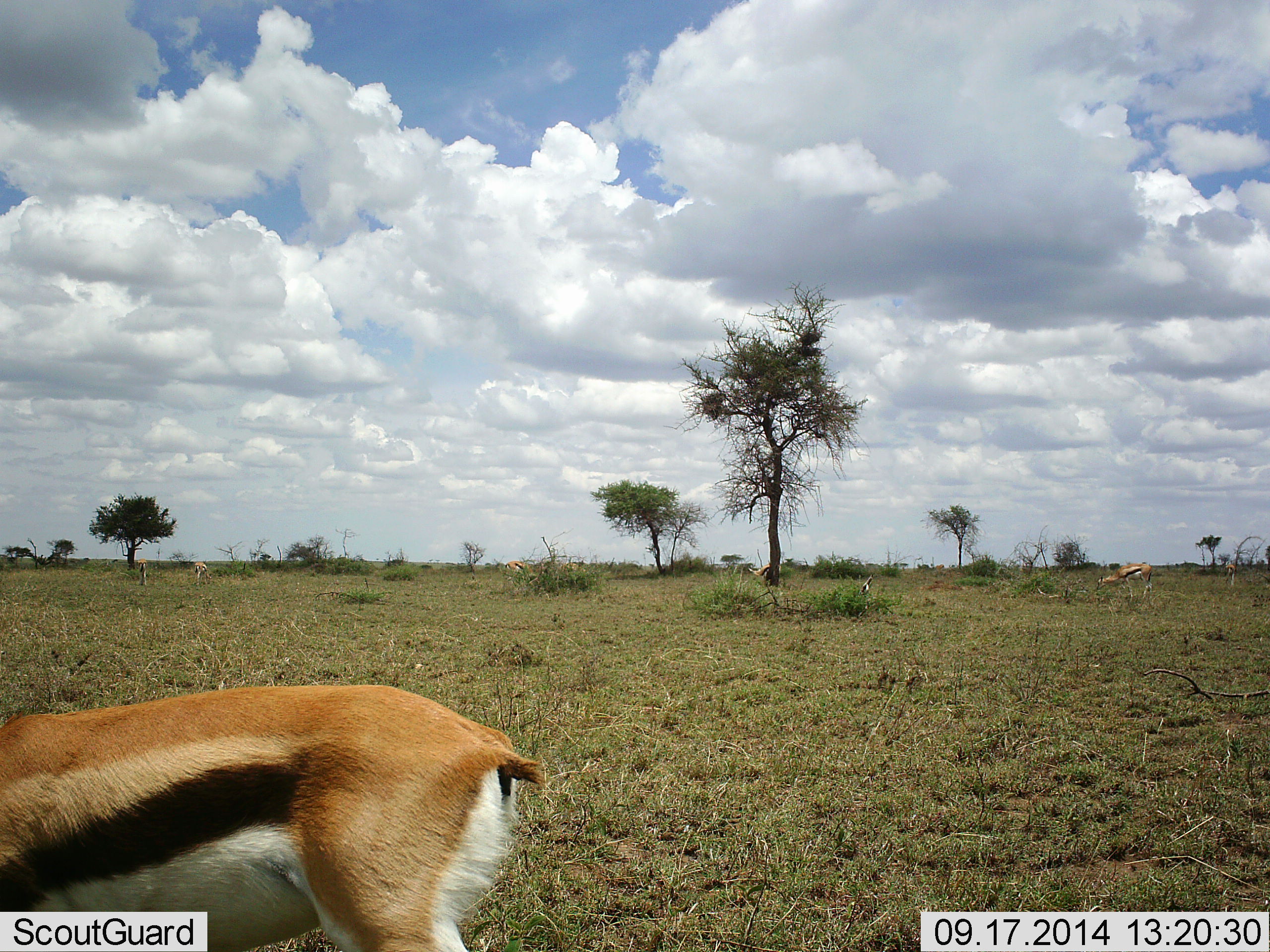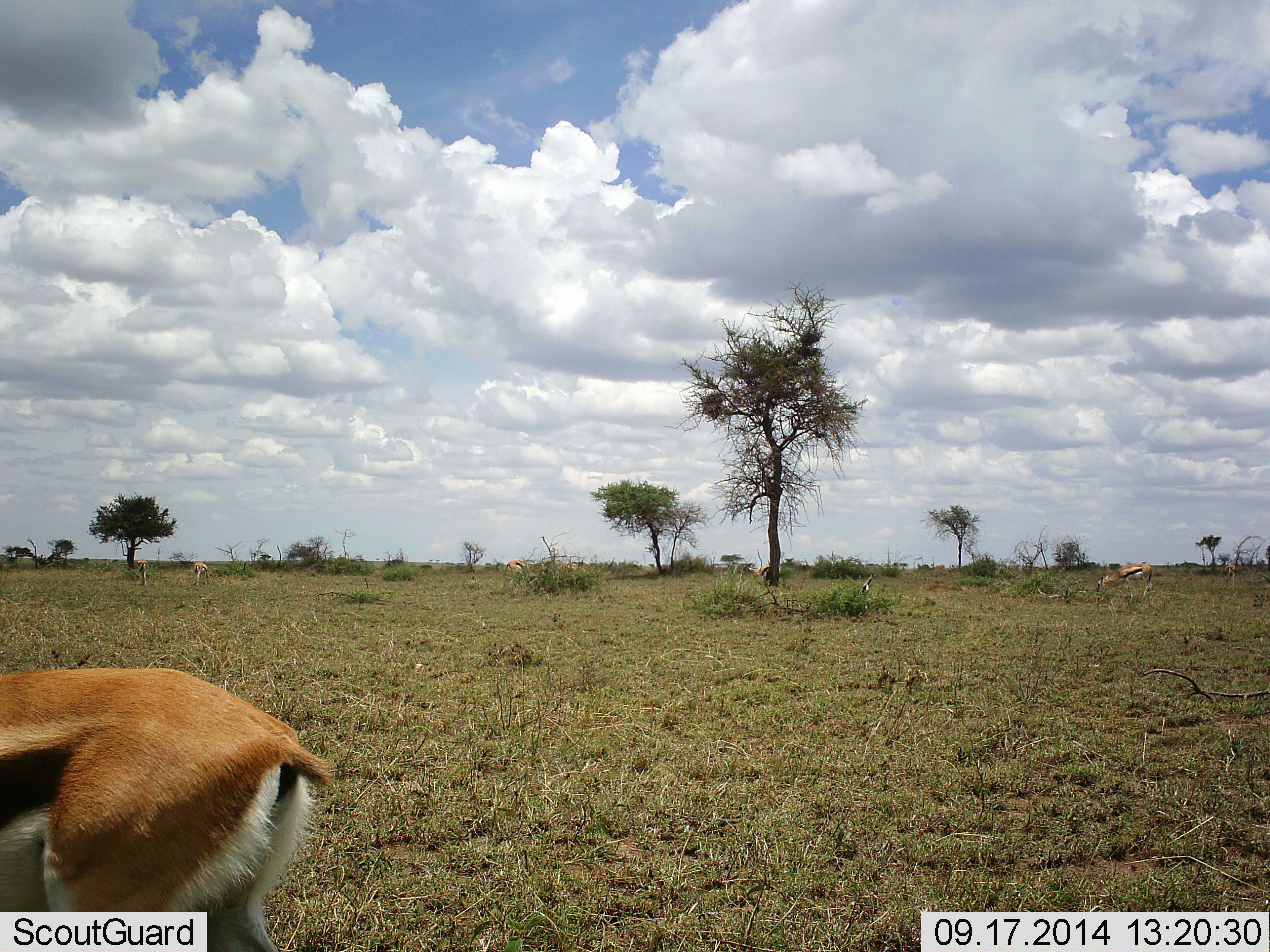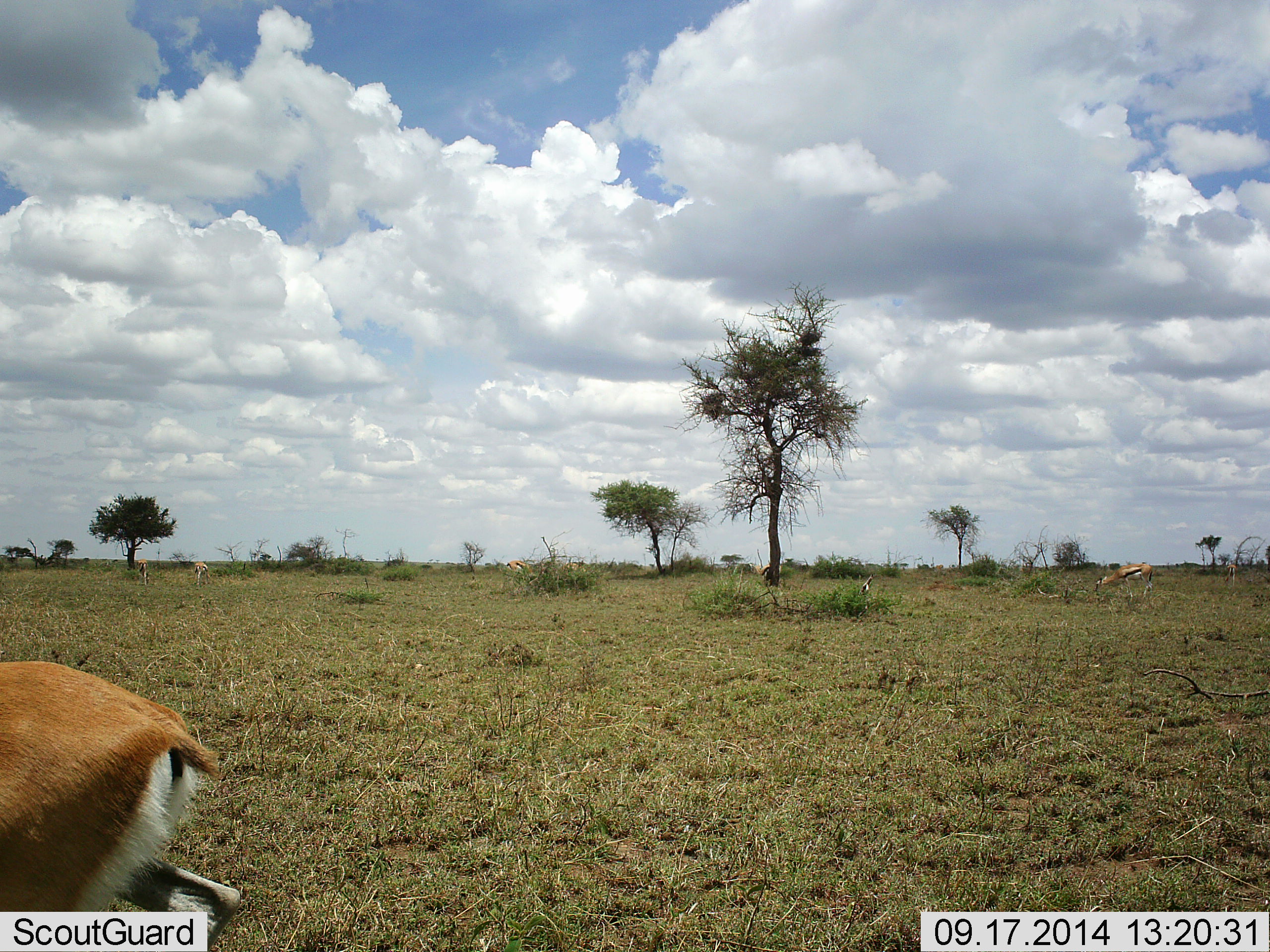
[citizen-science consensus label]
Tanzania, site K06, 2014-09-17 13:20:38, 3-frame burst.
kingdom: Animalia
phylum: Chordata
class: Mammalia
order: Artiodactyla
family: Bovidae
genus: Eudorcas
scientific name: Eudorcas thomsonii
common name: thomson's gazelle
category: gazellethomsons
Gazellethomsons (thomson's gazelle) (Eudorcas thomsonii), count 1. Behavior (volunteer vote fractions): standing 50%, resting 0%, moving 90%, interacting 10%. Young present (vote fraction): 10%. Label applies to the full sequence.